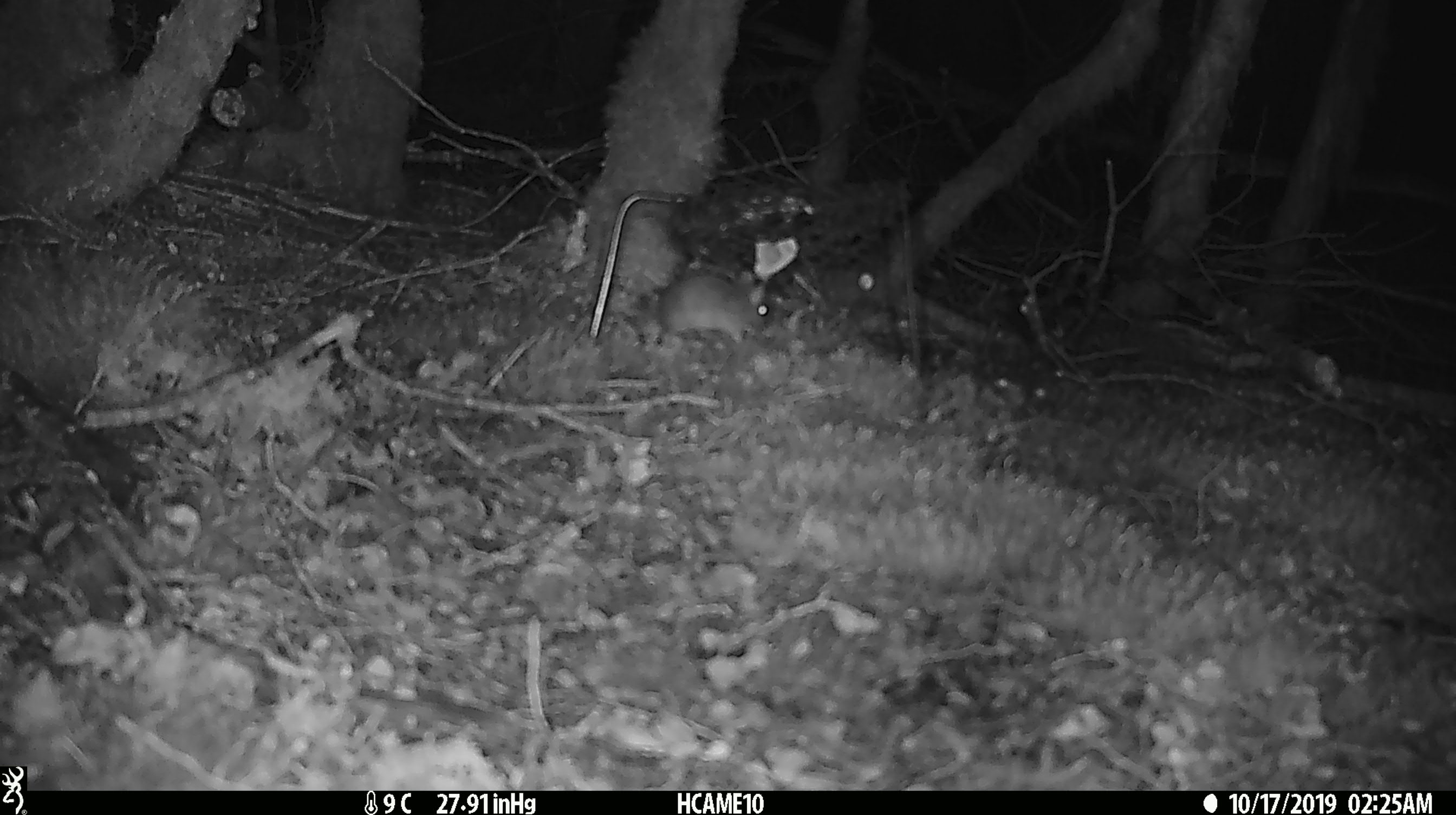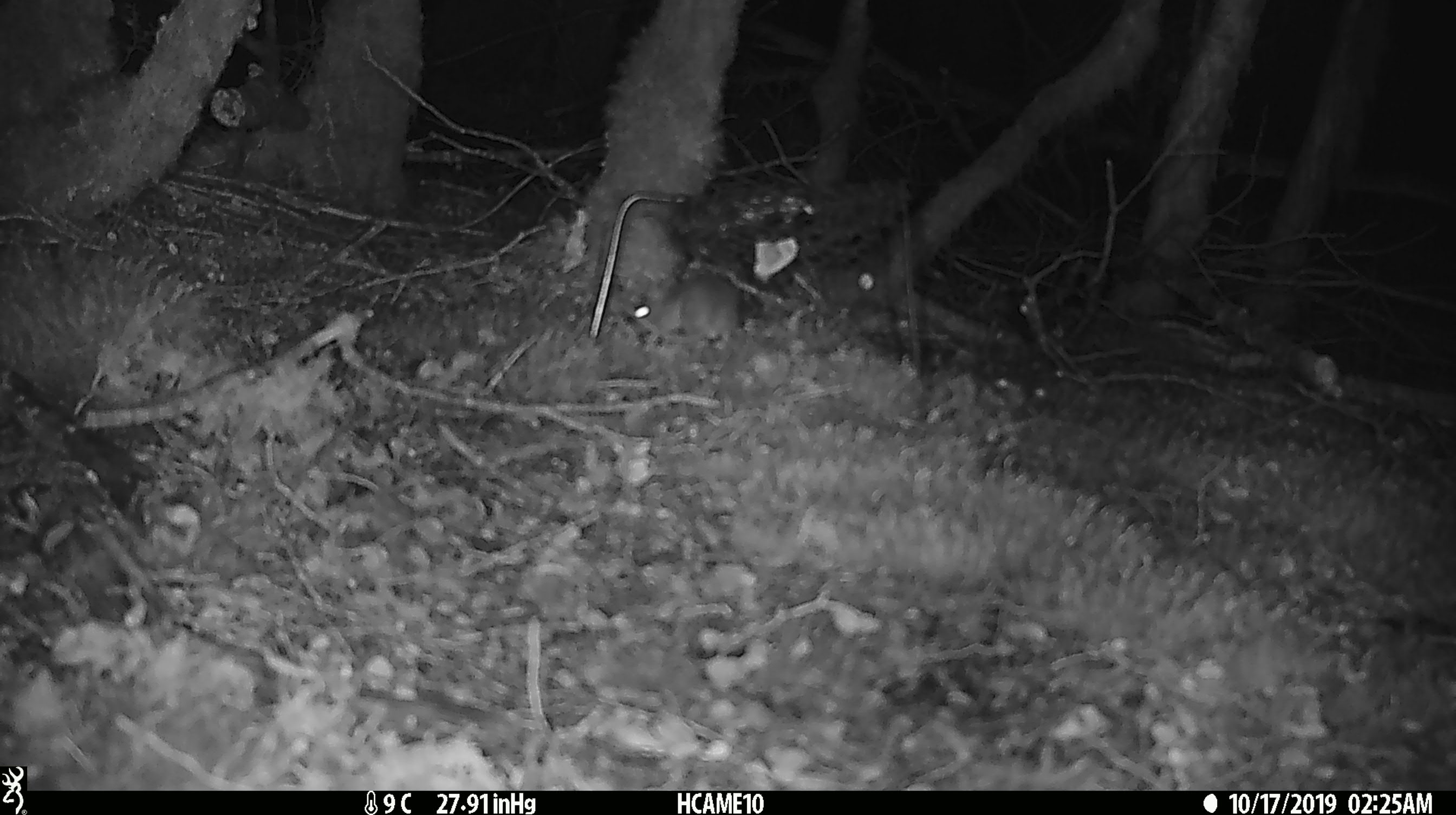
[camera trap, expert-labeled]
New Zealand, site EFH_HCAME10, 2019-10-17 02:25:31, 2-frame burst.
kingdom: Animalia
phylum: Chordata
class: Mammalia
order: Rodentia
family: Muridae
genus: Mus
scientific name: Mus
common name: mouse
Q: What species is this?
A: Mouse (Mus).